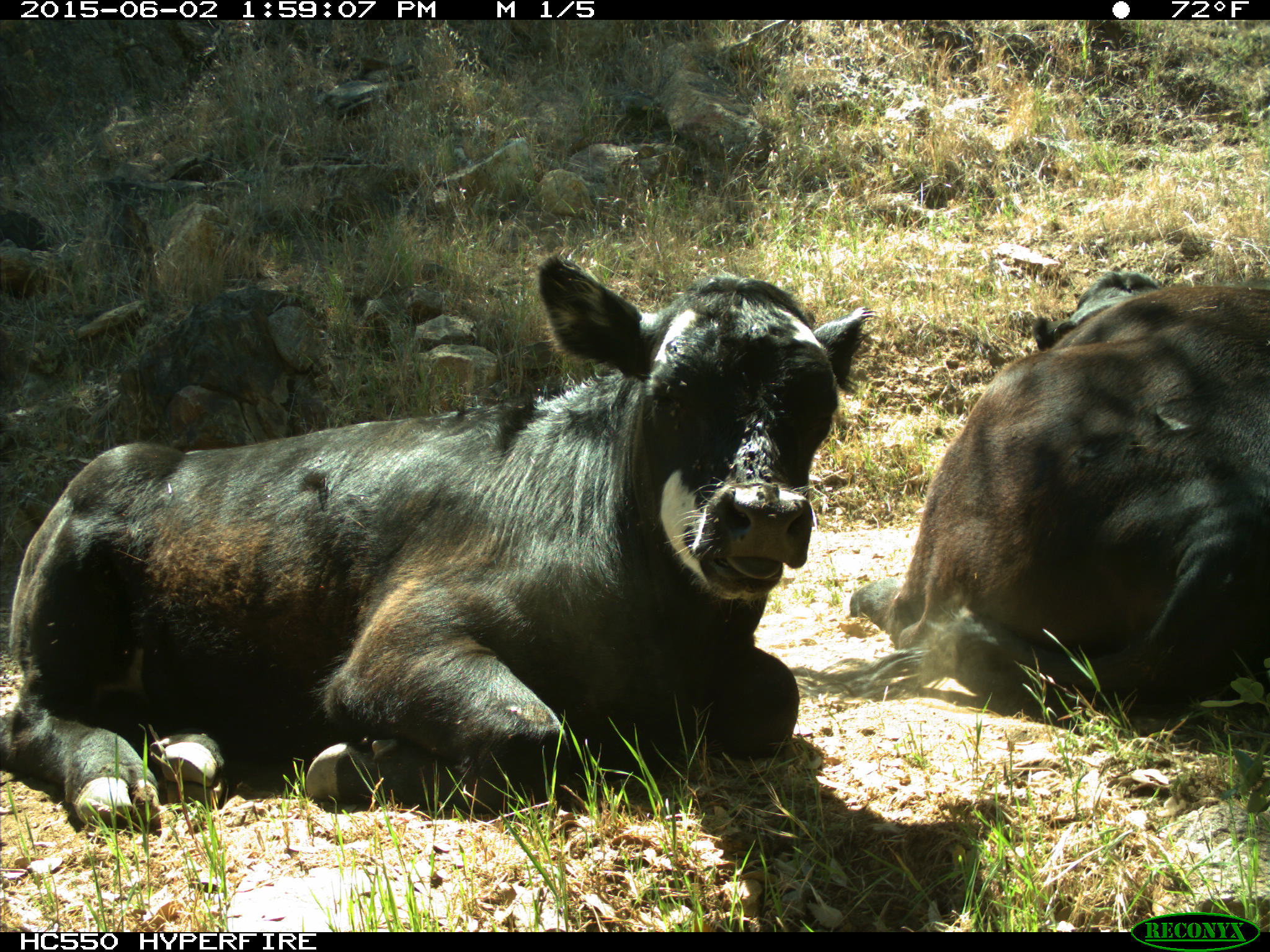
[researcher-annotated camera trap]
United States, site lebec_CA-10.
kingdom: Animalia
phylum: Chordata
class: Mammalia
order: Artiodactyla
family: Bovidae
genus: Bos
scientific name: Bos taurus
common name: domestic cow